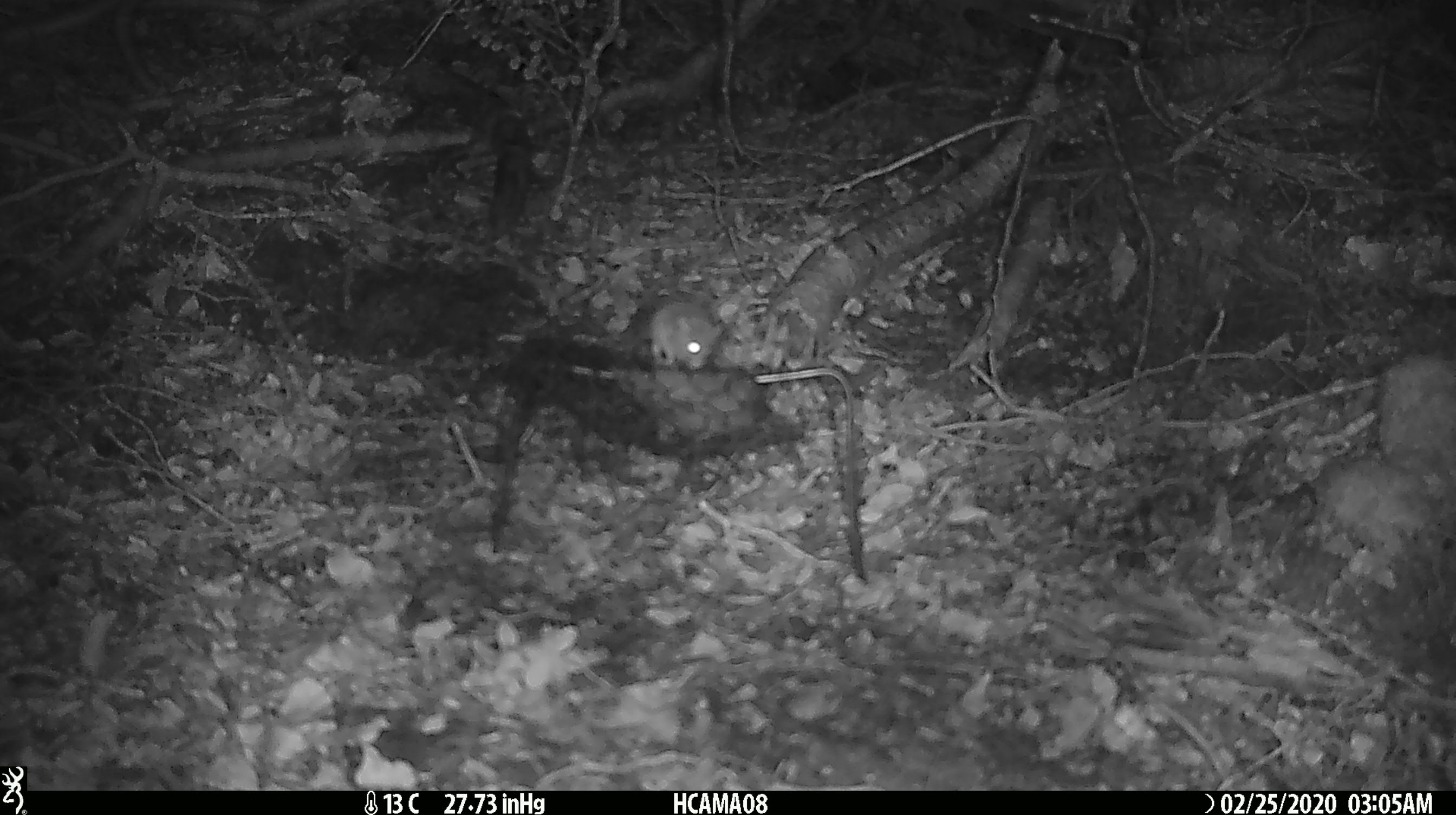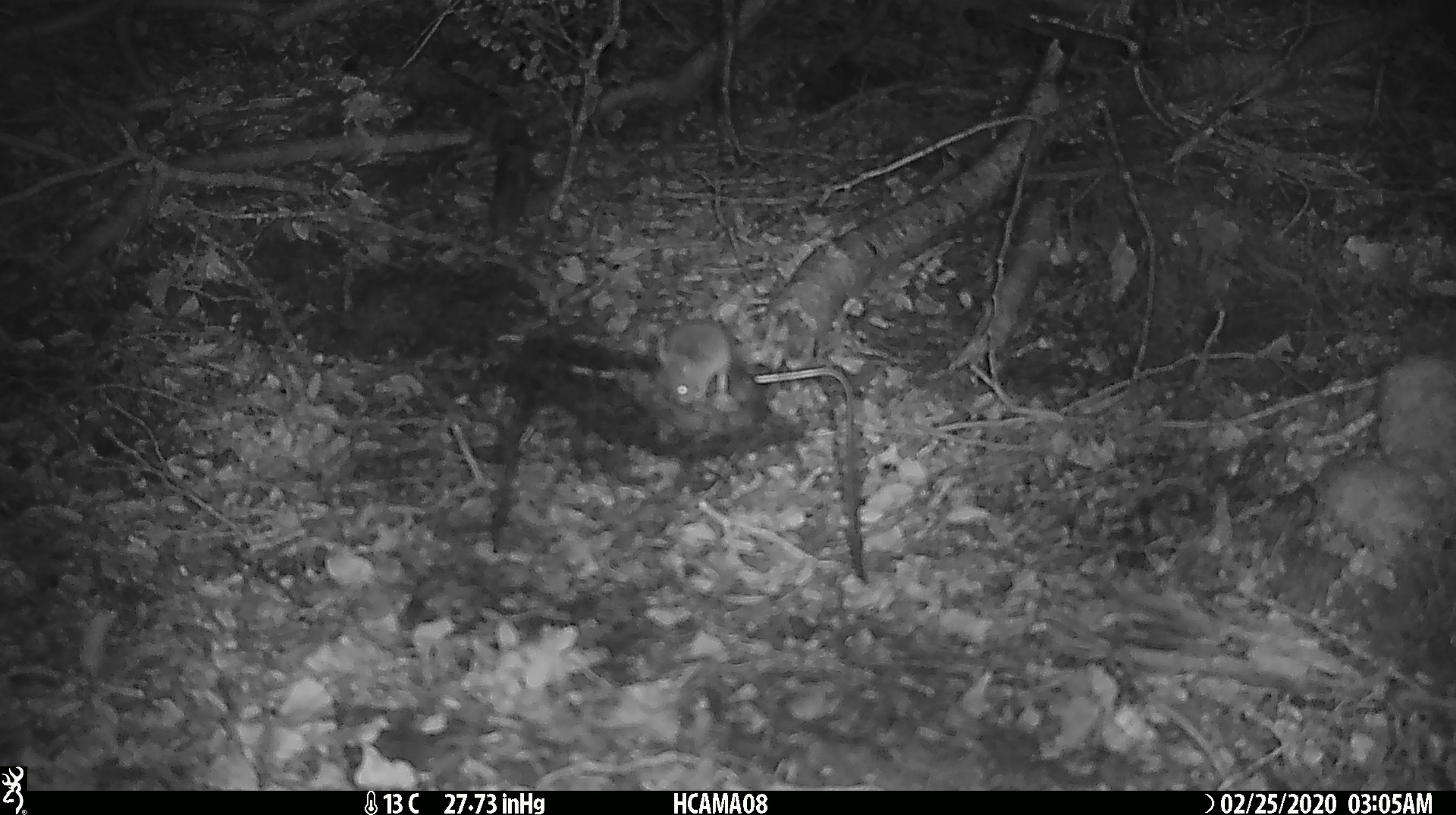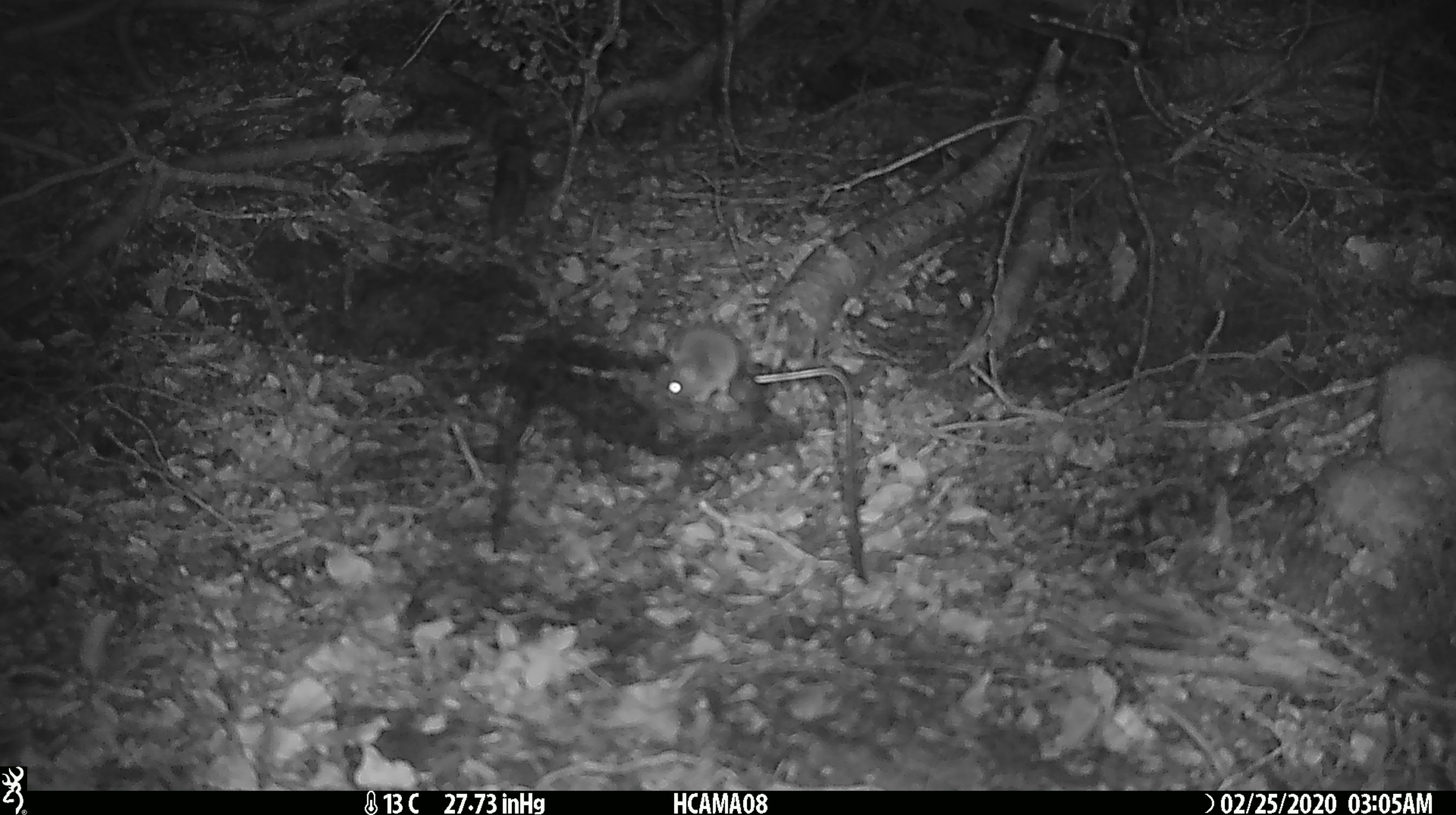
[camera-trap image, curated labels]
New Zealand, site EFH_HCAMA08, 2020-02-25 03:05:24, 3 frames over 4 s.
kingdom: Animalia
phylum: Chordata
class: Mammalia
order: Rodentia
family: Muridae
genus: Mus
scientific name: Mus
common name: mouse